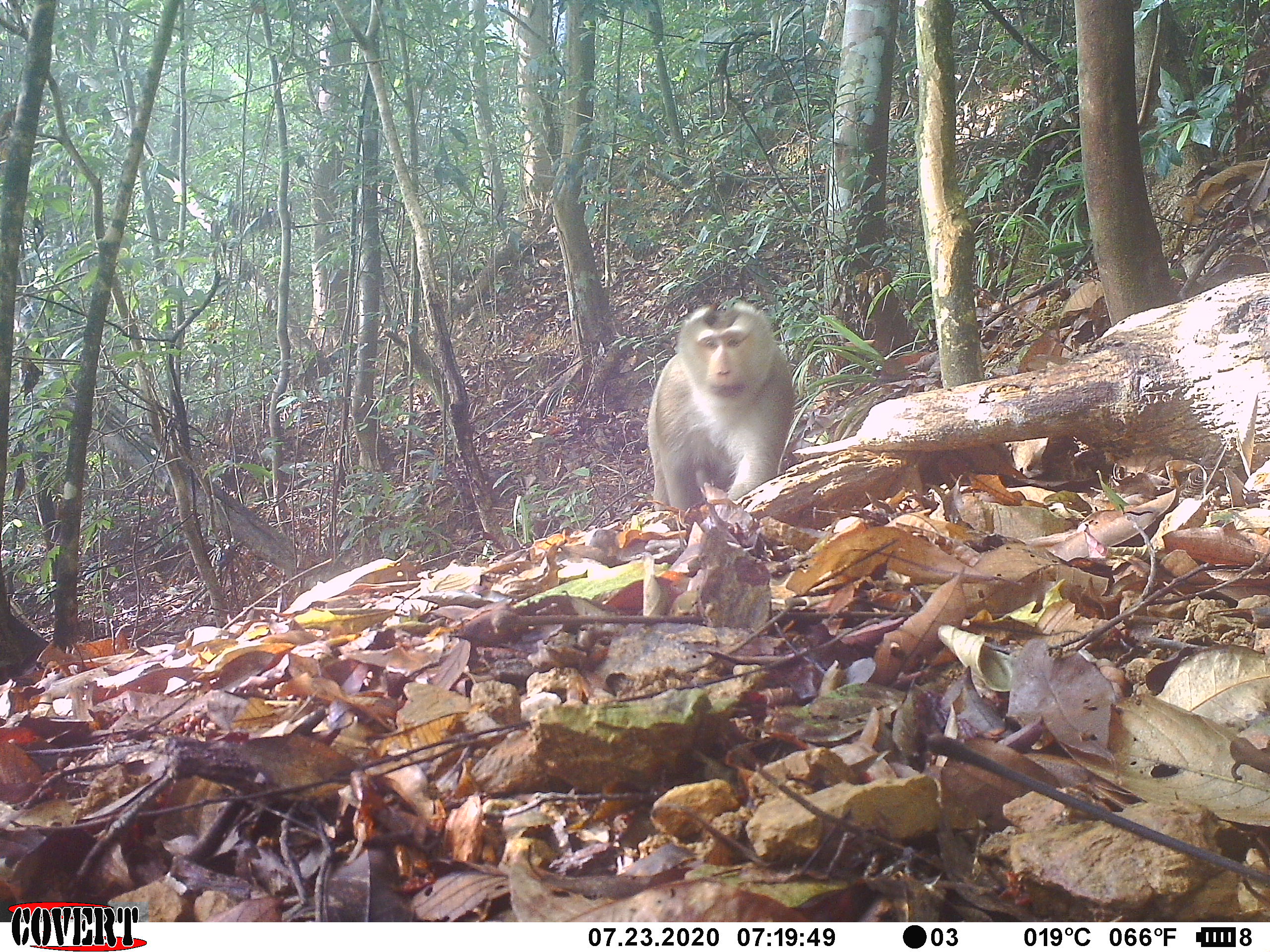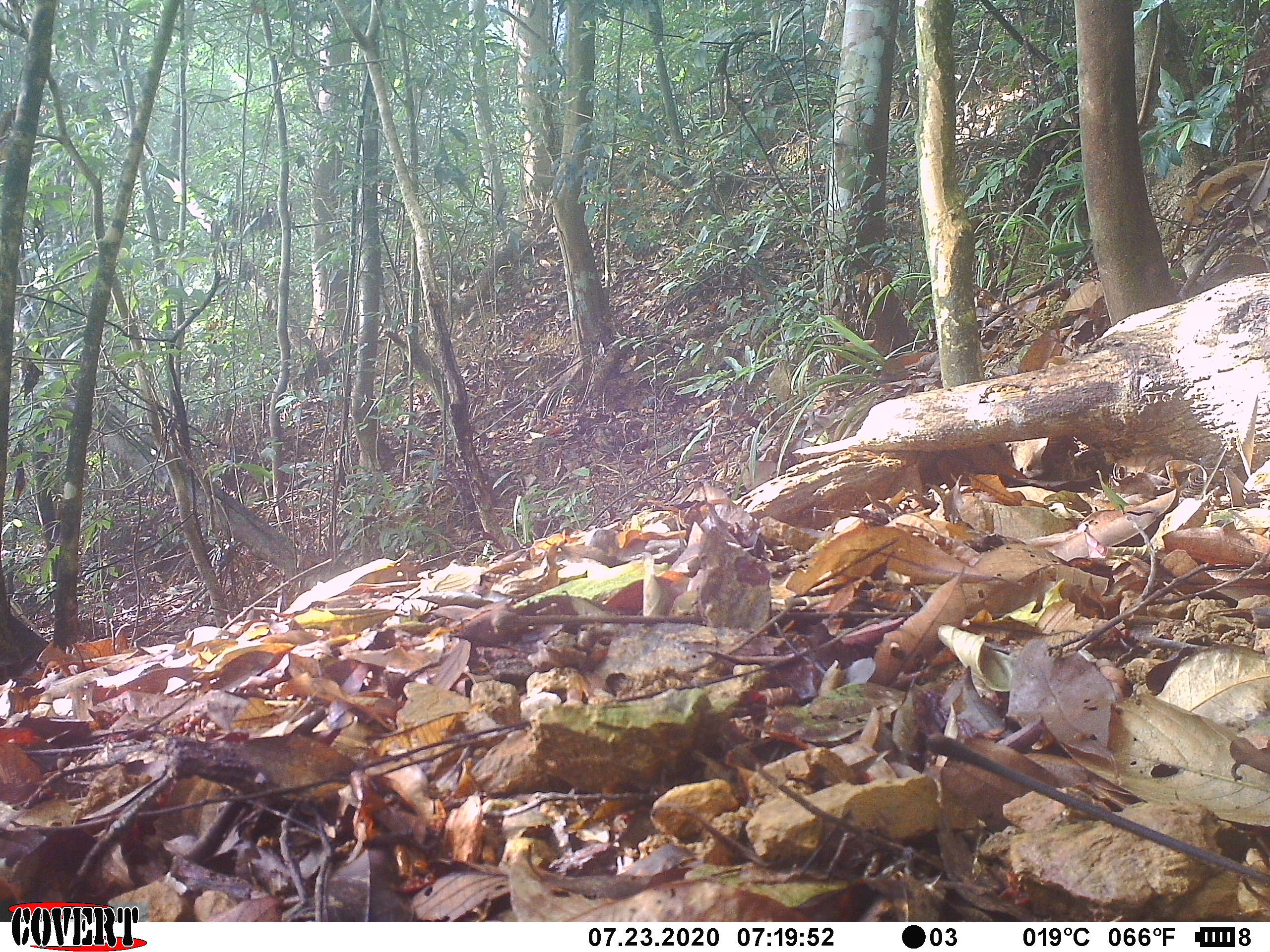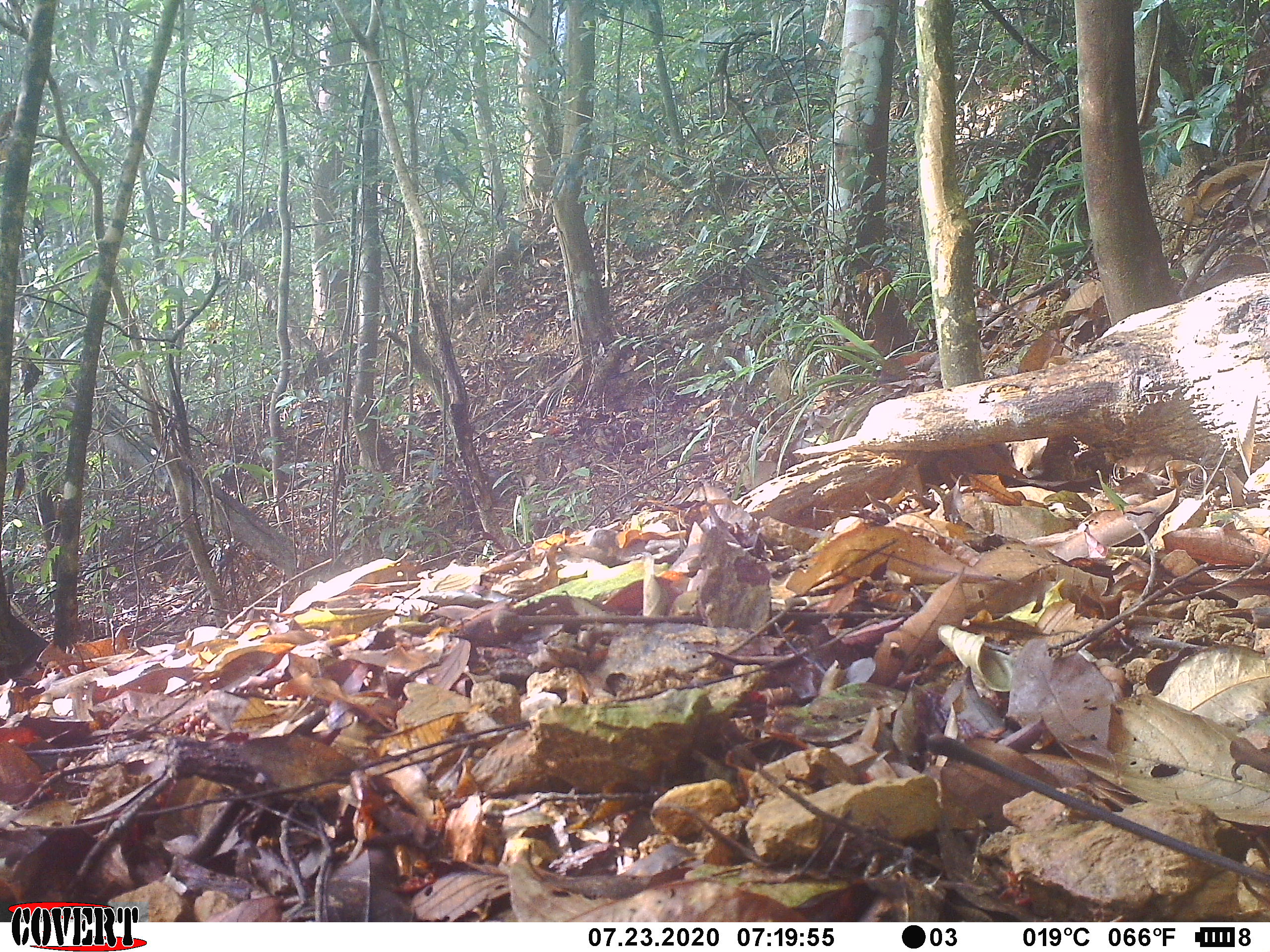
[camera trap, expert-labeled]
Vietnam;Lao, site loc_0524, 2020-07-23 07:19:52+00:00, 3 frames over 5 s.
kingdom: Animalia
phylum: Chordata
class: Mammalia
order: Primates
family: Cercopithecidae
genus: Macaca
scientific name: Macaca nemestrina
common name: pig-tailed macaque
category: pig tailed macaque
Pig tailed macaque (pig-tailed macaque) (Macaca nemestrina). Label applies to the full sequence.